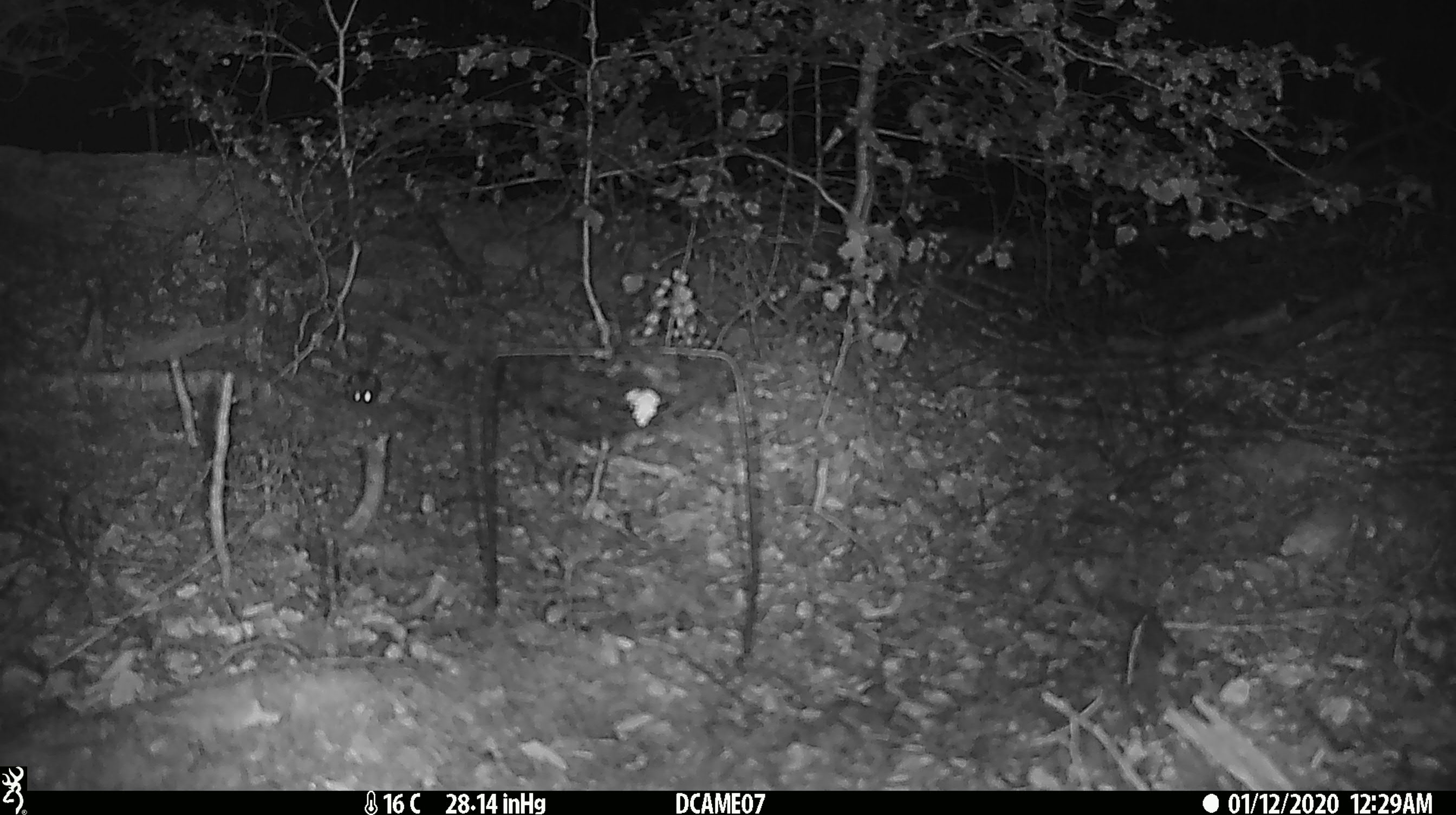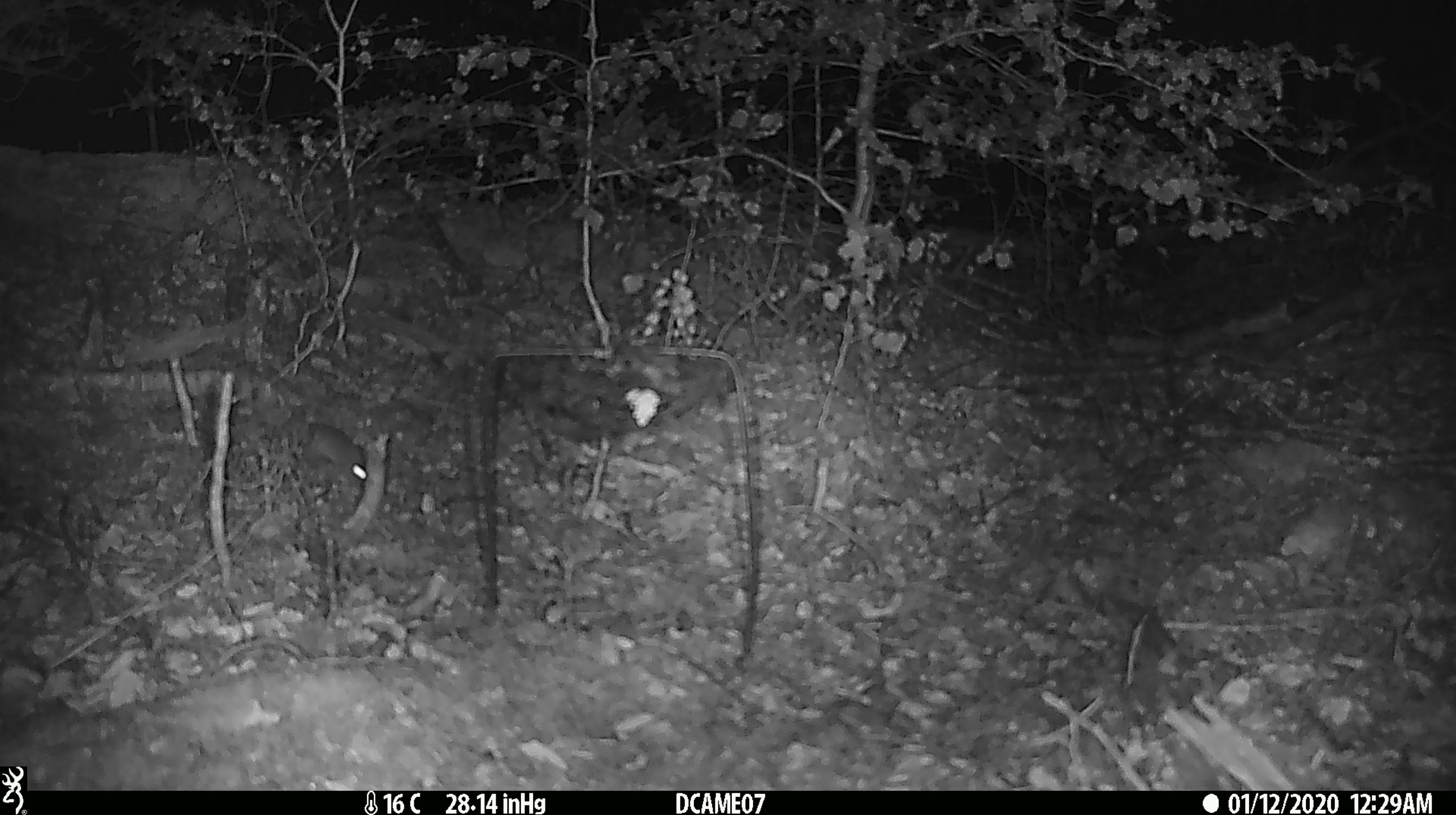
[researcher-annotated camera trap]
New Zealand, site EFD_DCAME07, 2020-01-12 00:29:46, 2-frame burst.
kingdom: Animalia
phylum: Chordata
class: Mammalia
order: Rodentia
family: Muridae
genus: Mus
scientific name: Mus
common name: mouse